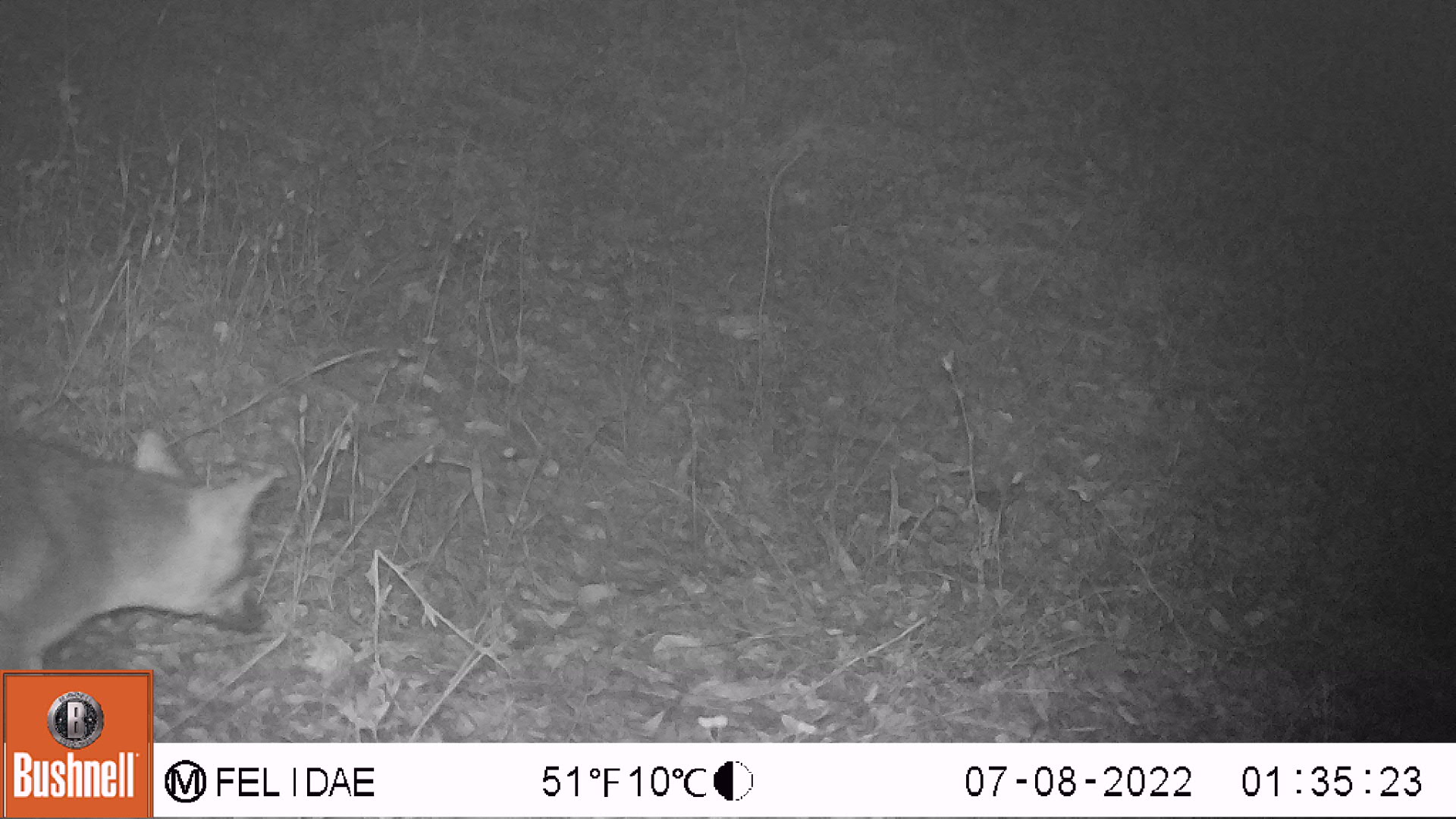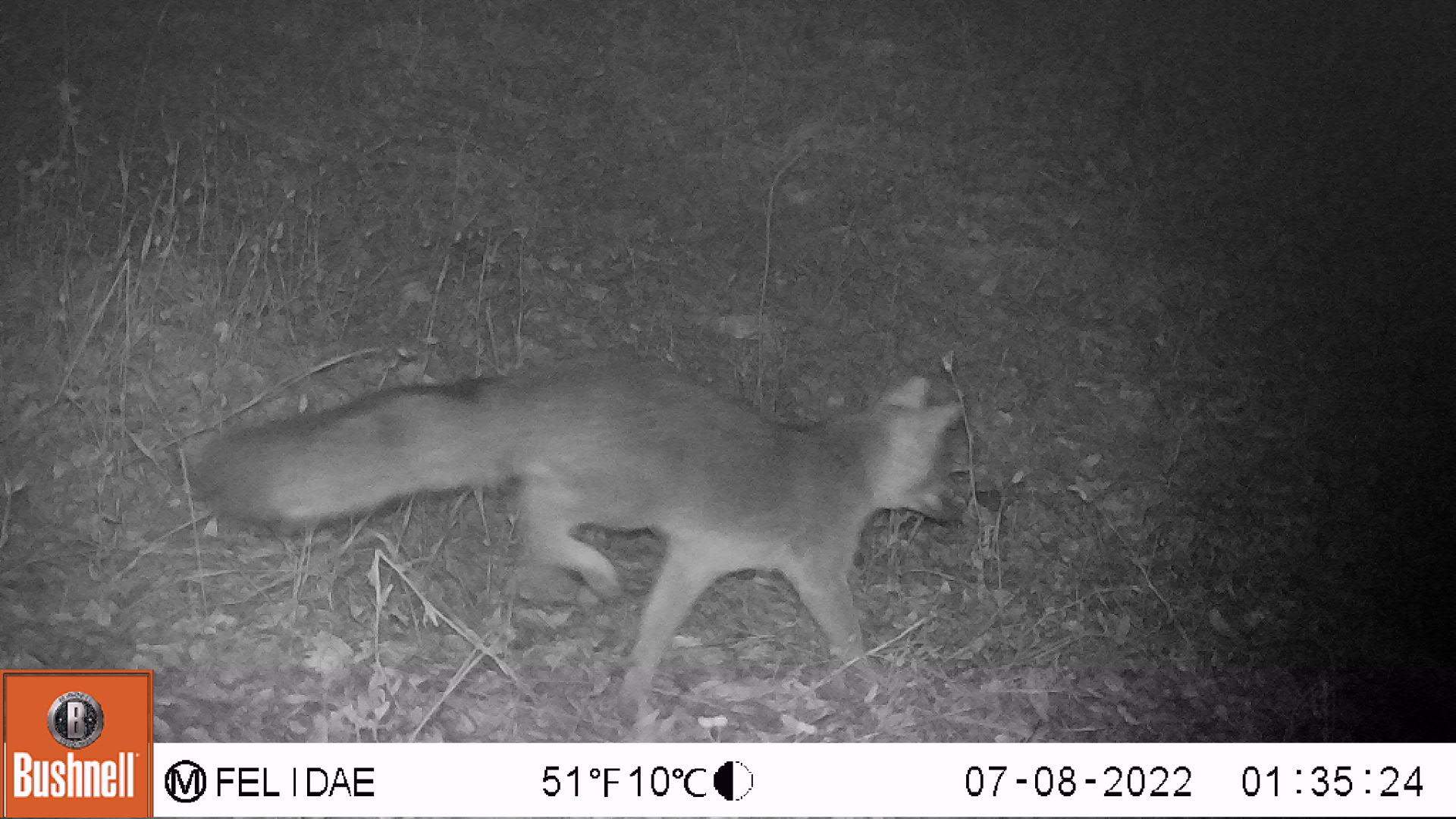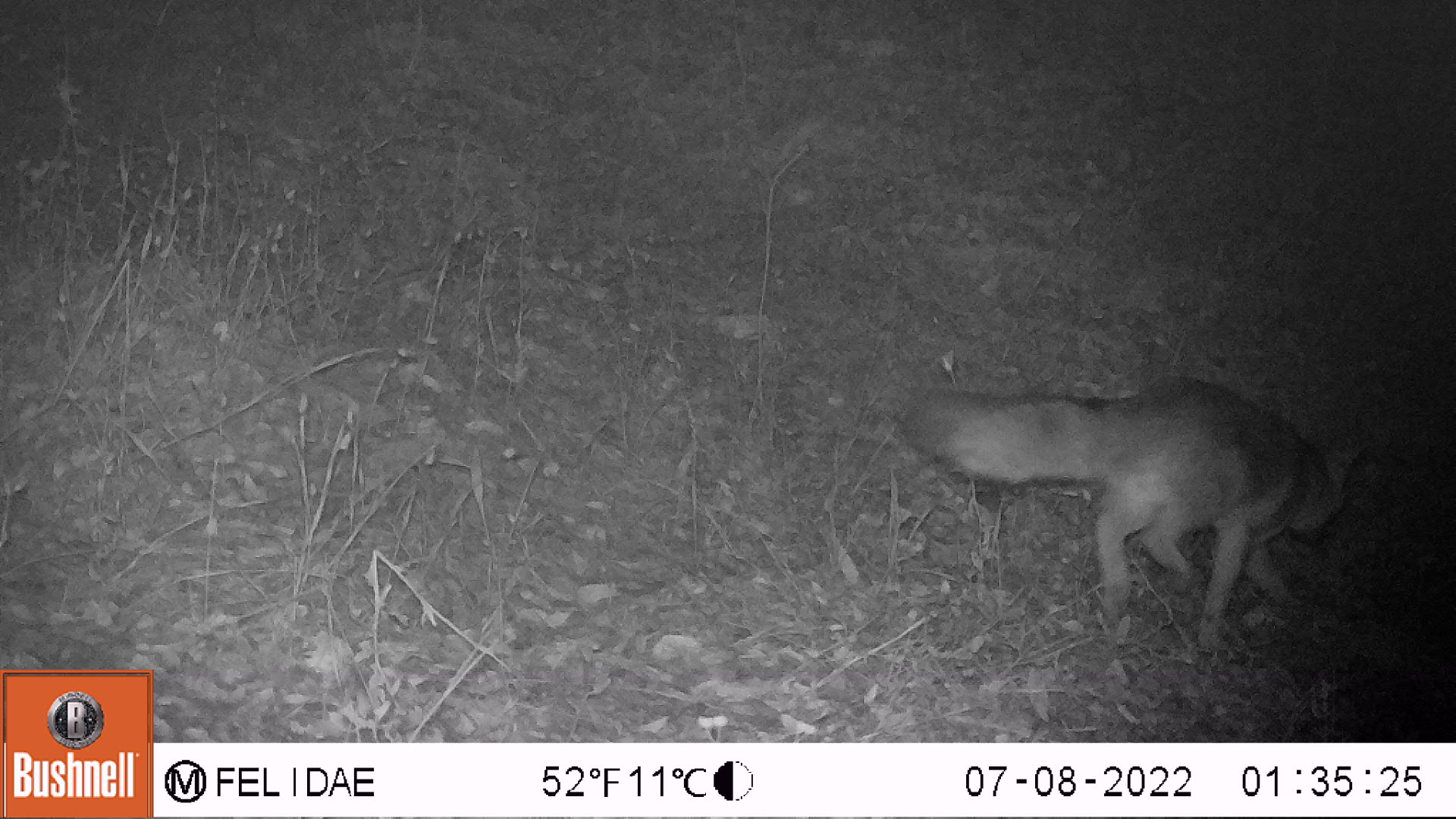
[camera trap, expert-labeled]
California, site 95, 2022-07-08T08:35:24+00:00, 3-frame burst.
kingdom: Animalia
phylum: Chordata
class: Mammalia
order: Carnivora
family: Canidae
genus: Urocyon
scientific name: Urocyon cinereoargenteus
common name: gray fox